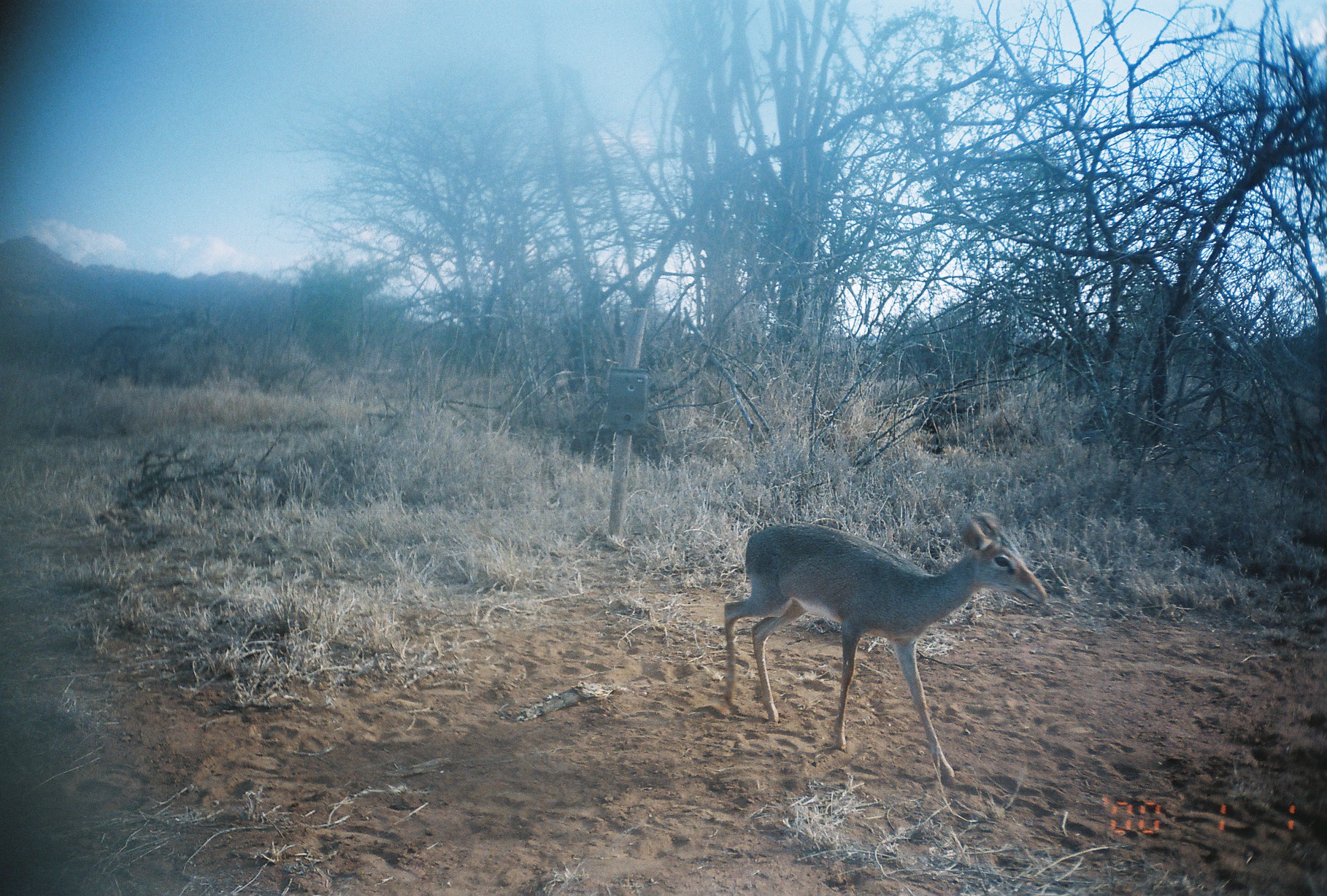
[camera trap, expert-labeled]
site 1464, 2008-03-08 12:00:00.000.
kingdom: Animalia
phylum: Chordata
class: Mammalia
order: Artiodactyla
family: Bovidae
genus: Madoqua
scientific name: Madoqua guentheri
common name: günther's dik-dik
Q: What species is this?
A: Madoqua guentheri (günther's dik-dik).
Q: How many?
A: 1.